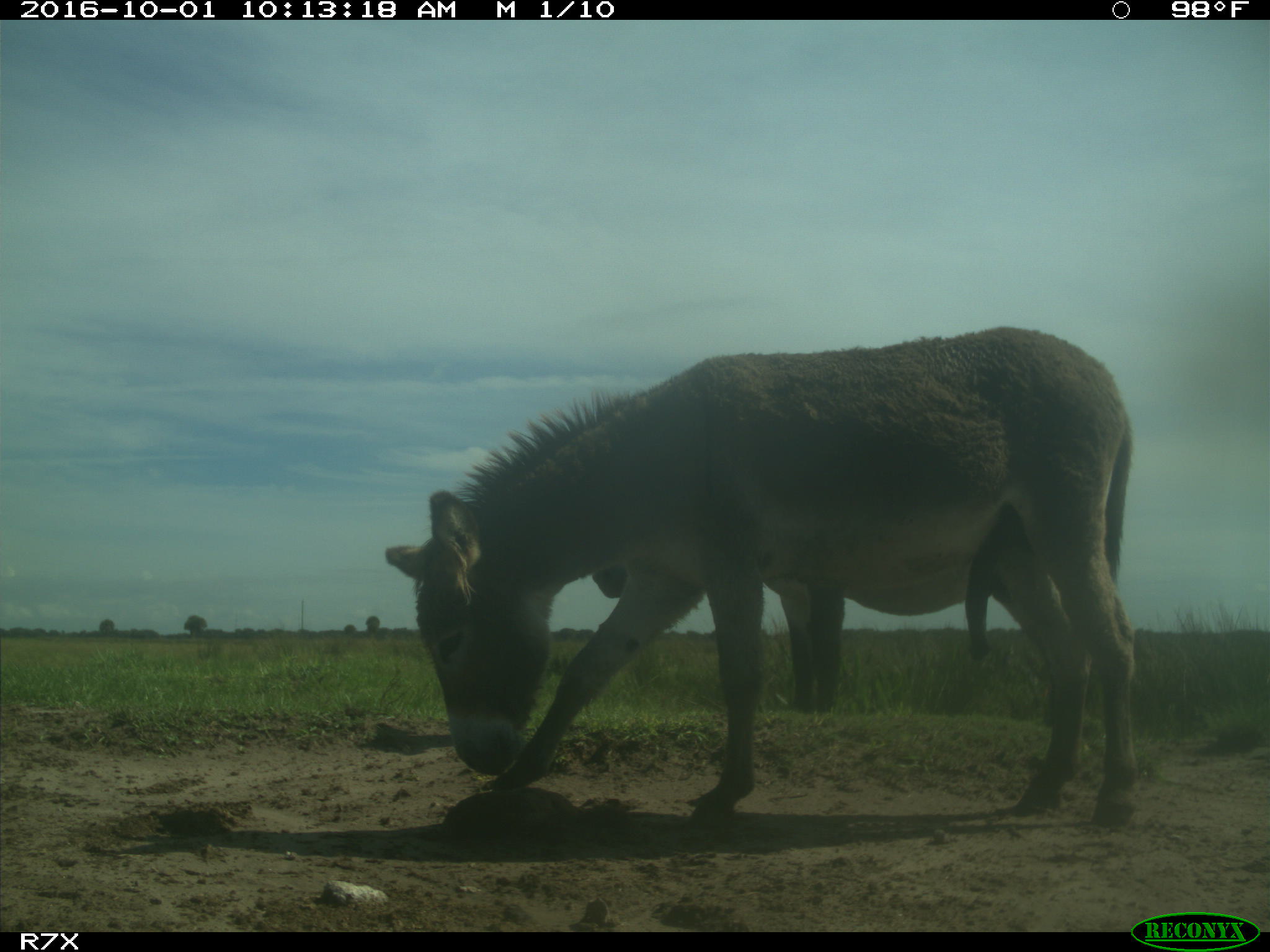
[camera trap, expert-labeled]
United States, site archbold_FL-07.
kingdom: Animalia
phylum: Chordata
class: Mammalia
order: Perissodactyla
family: Equidae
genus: Equus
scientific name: Equus africanus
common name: african wild ass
Equus africanus (african wild ass).